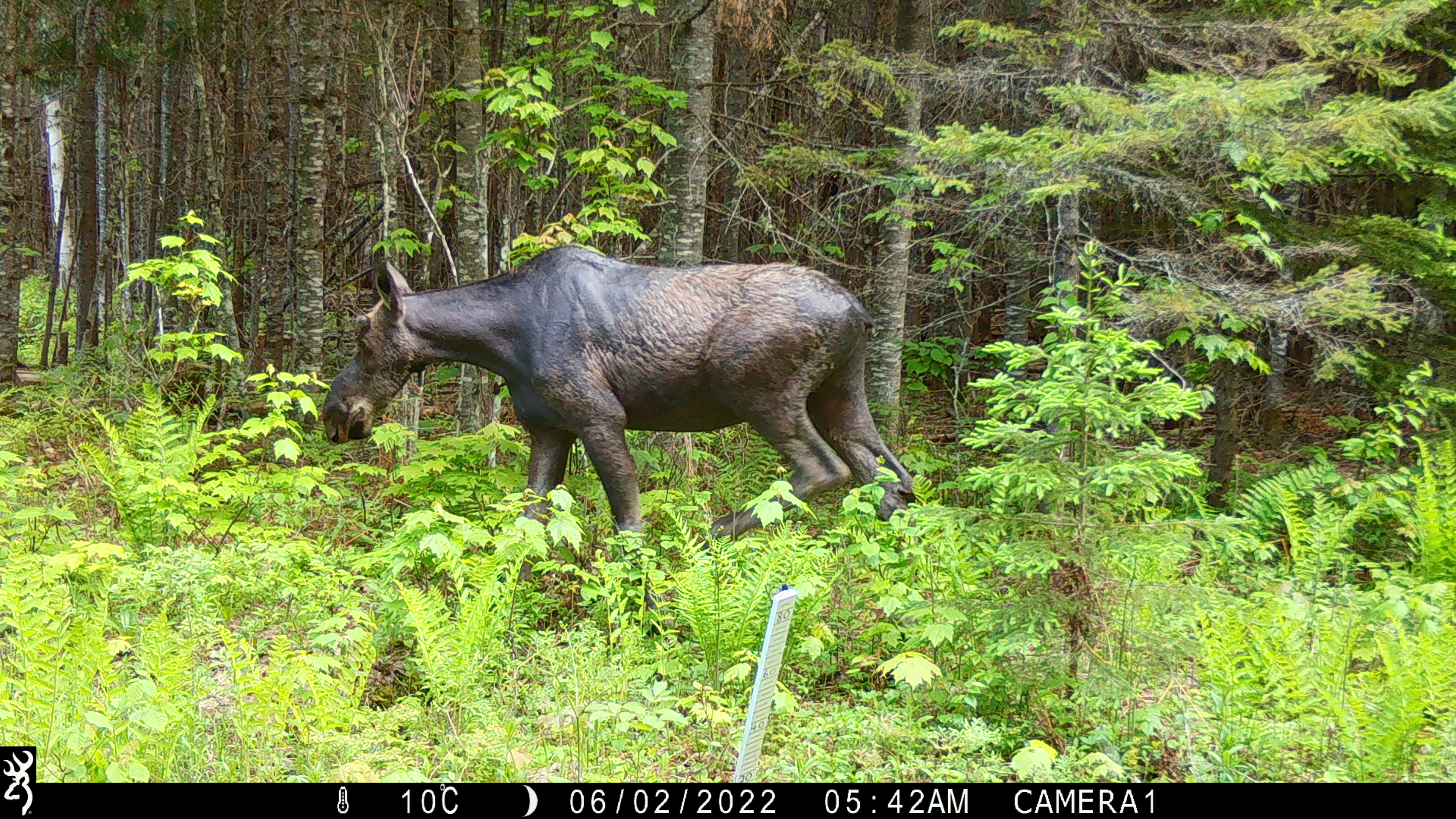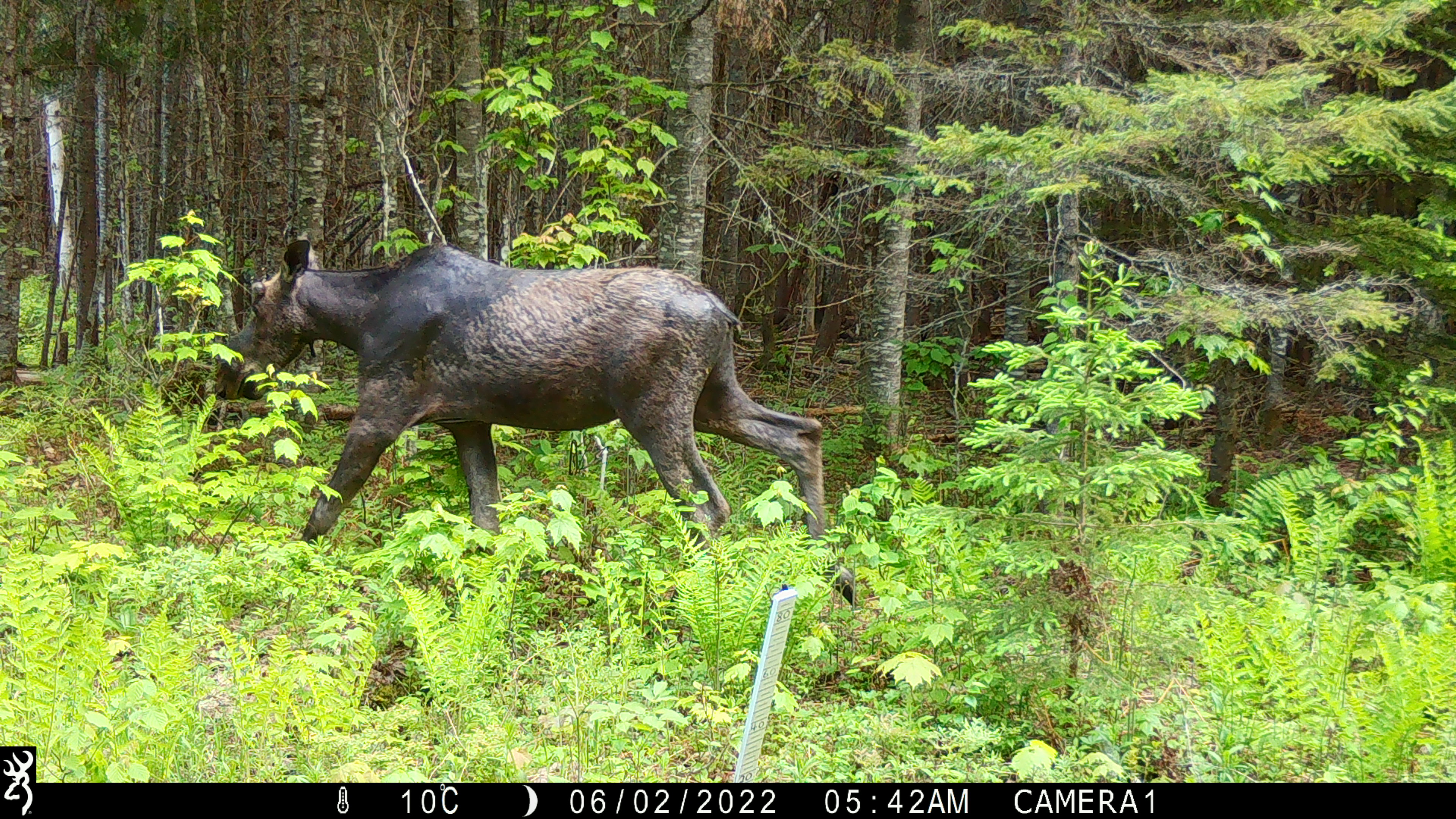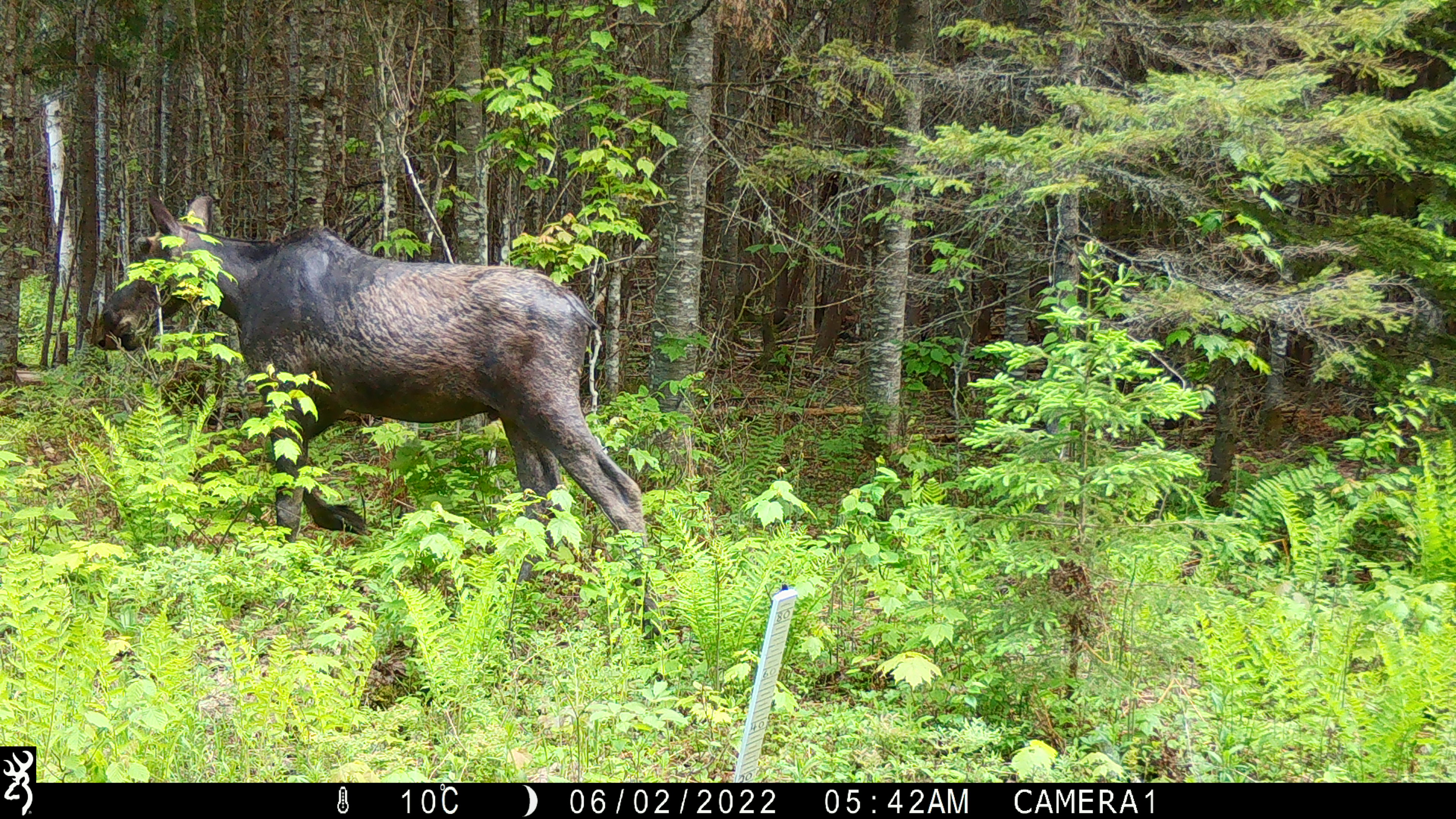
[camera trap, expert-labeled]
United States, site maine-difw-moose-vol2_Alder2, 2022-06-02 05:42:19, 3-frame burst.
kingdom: Animalia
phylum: Chordata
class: Mammalia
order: Artiodactyla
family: Cervidae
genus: Alces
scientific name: Alces alces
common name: moose